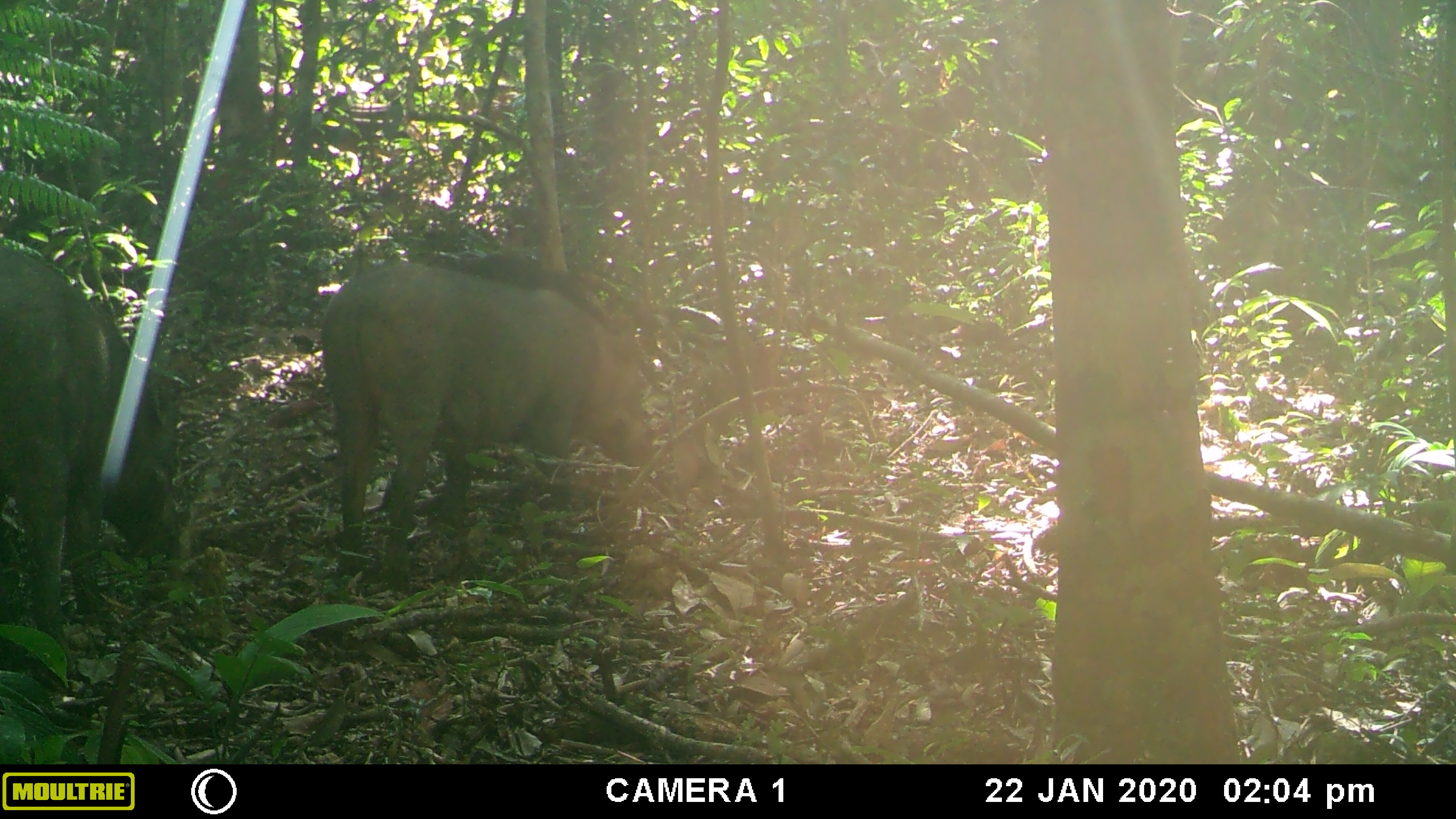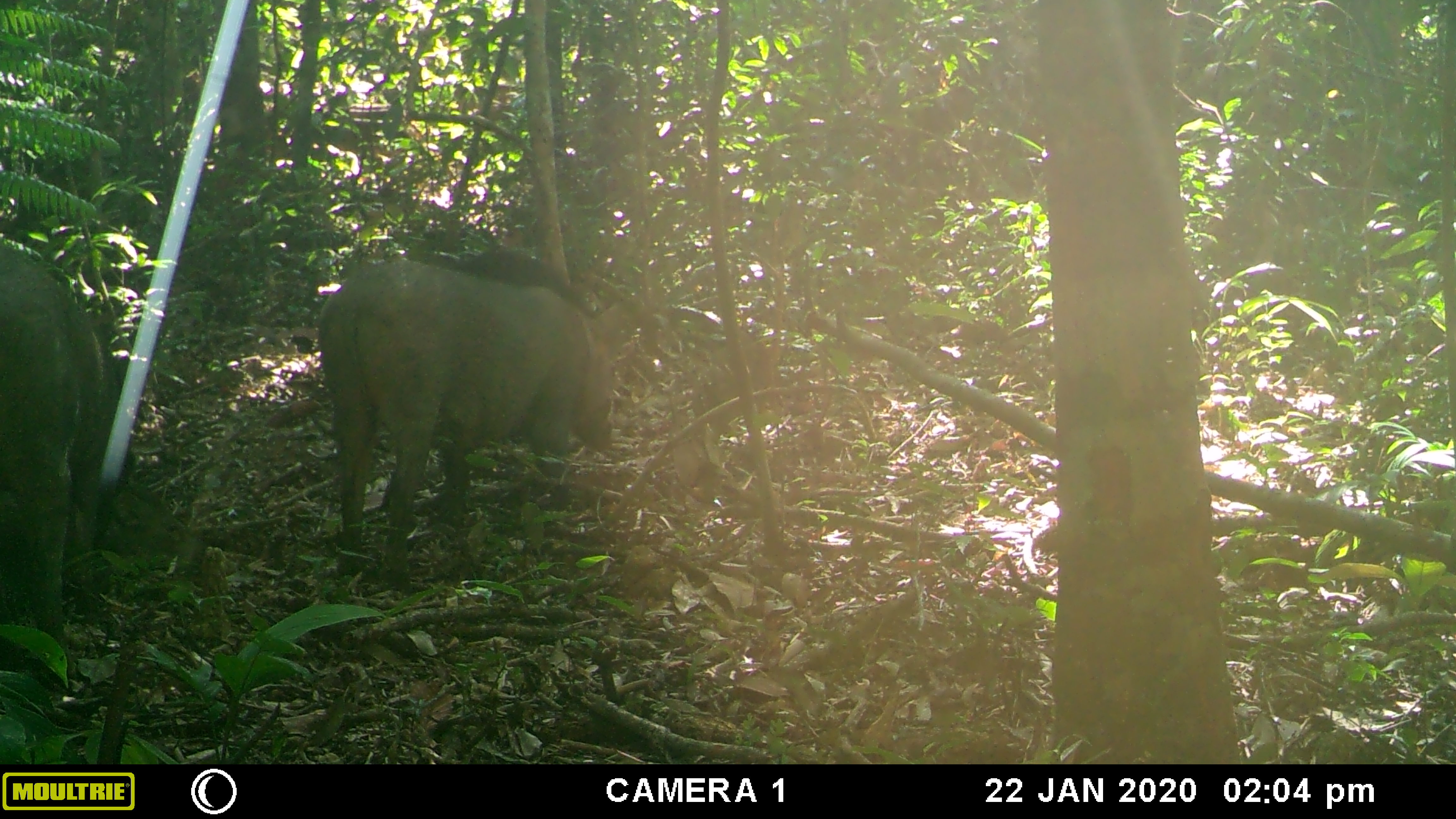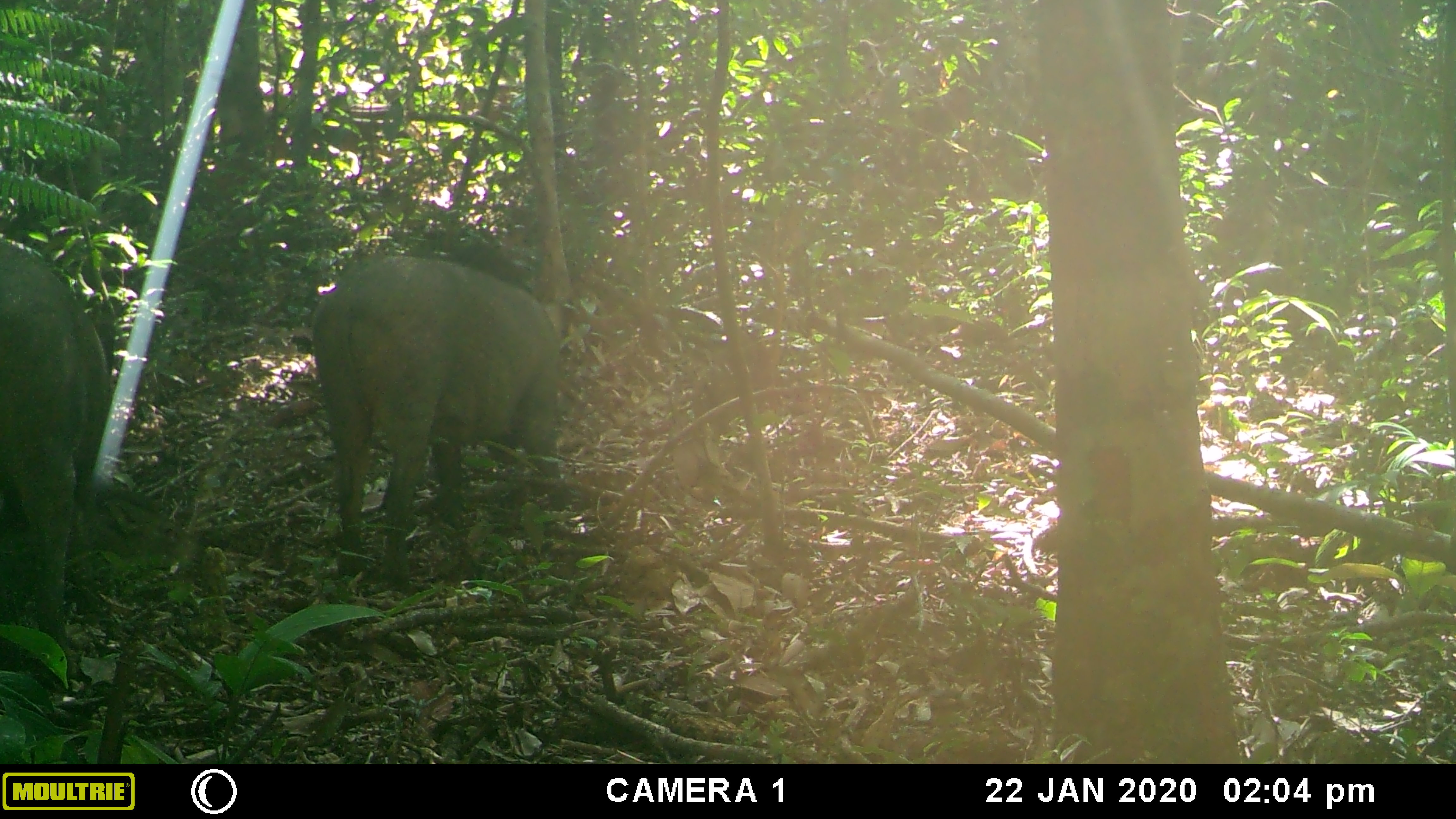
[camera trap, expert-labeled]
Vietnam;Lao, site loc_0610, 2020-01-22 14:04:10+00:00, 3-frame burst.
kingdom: Animalia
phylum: Chordata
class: Mammalia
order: Artiodactyla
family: Suidae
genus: Sus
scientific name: Sus scrofa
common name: eurasian wild pig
Eurasian wild pig (Sus scrofa). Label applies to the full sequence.